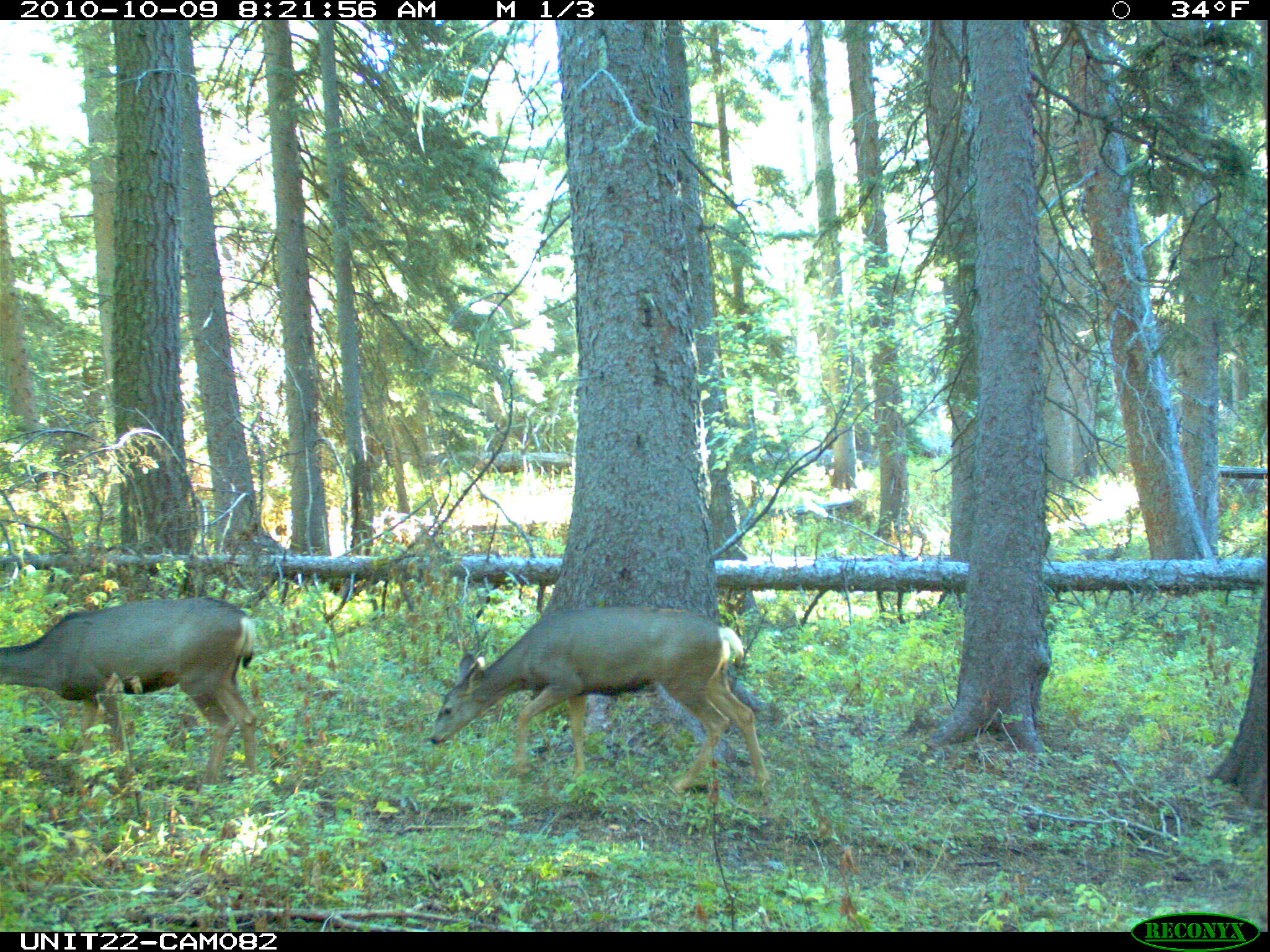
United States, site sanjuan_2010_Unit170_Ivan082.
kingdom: Animalia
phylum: Chordata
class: Mammalia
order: Artiodactyla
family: Cervidae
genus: Odocoileus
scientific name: Odocoileus hemionus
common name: mule deer